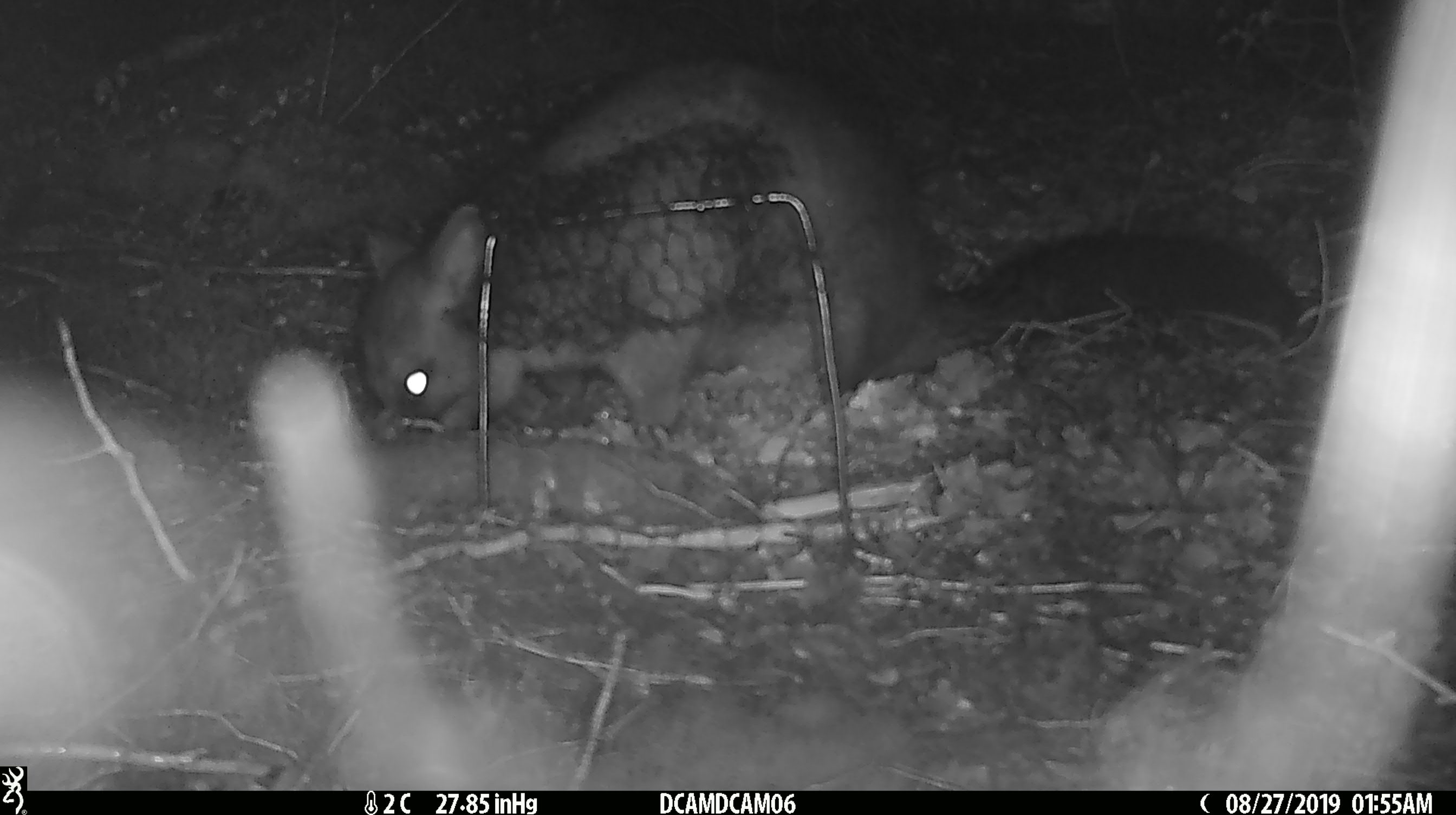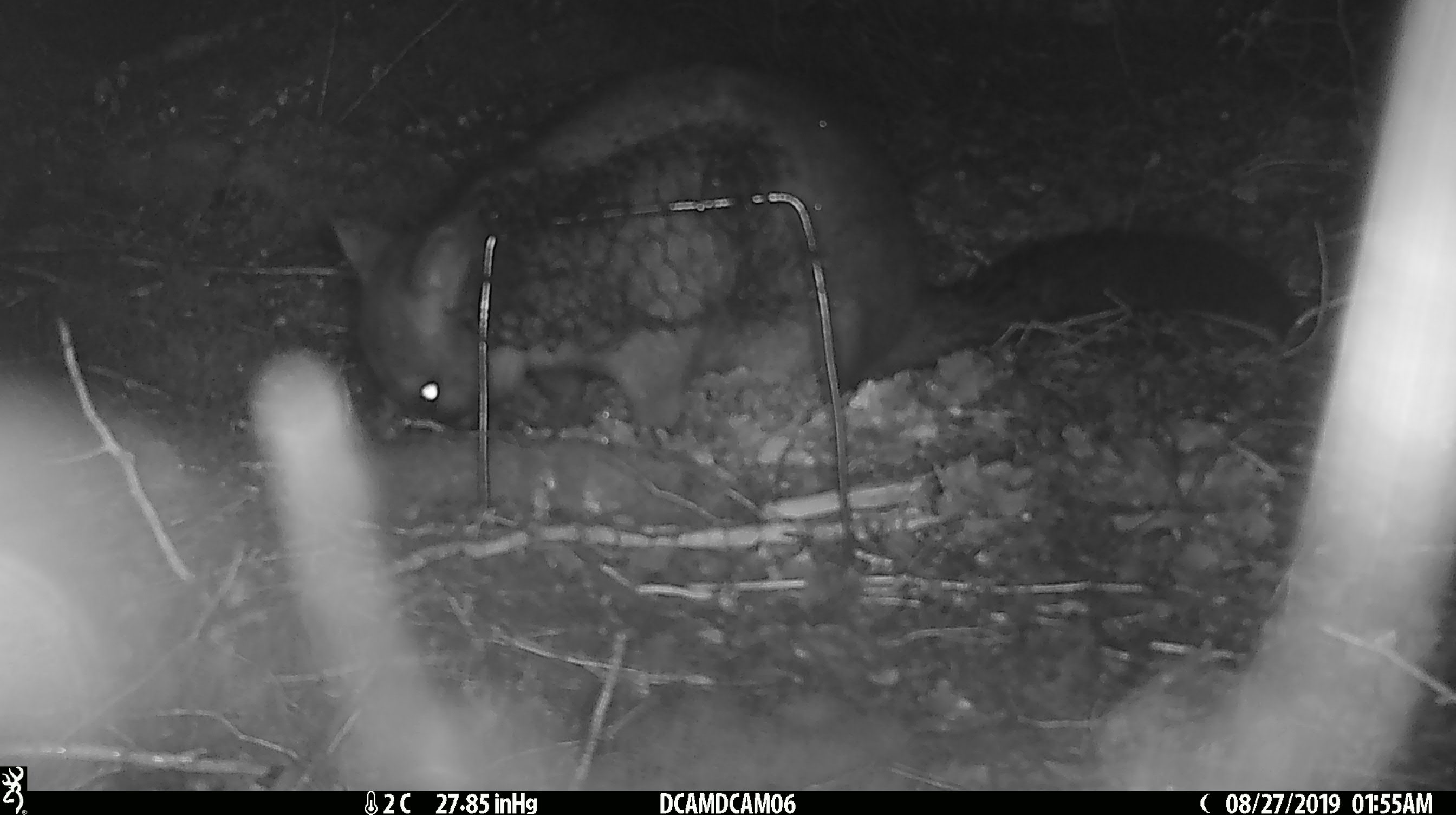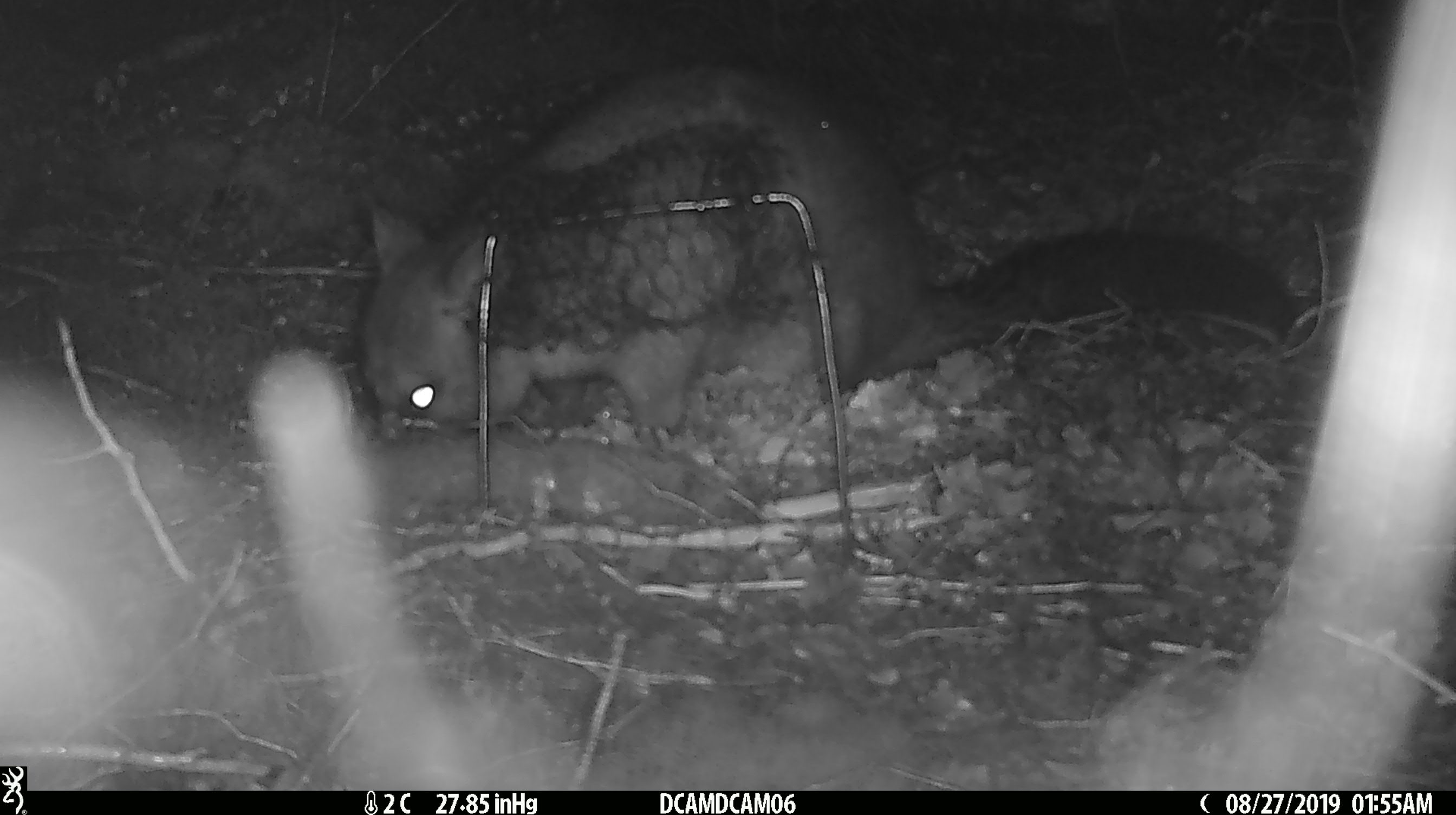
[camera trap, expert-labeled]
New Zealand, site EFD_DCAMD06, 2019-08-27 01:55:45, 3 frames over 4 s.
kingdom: Animalia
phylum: Chordata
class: Mammalia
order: Diprotodontia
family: Phalangeridae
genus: Trichosurus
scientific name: Trichosurus vulpecula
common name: common brushtail possum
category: possum